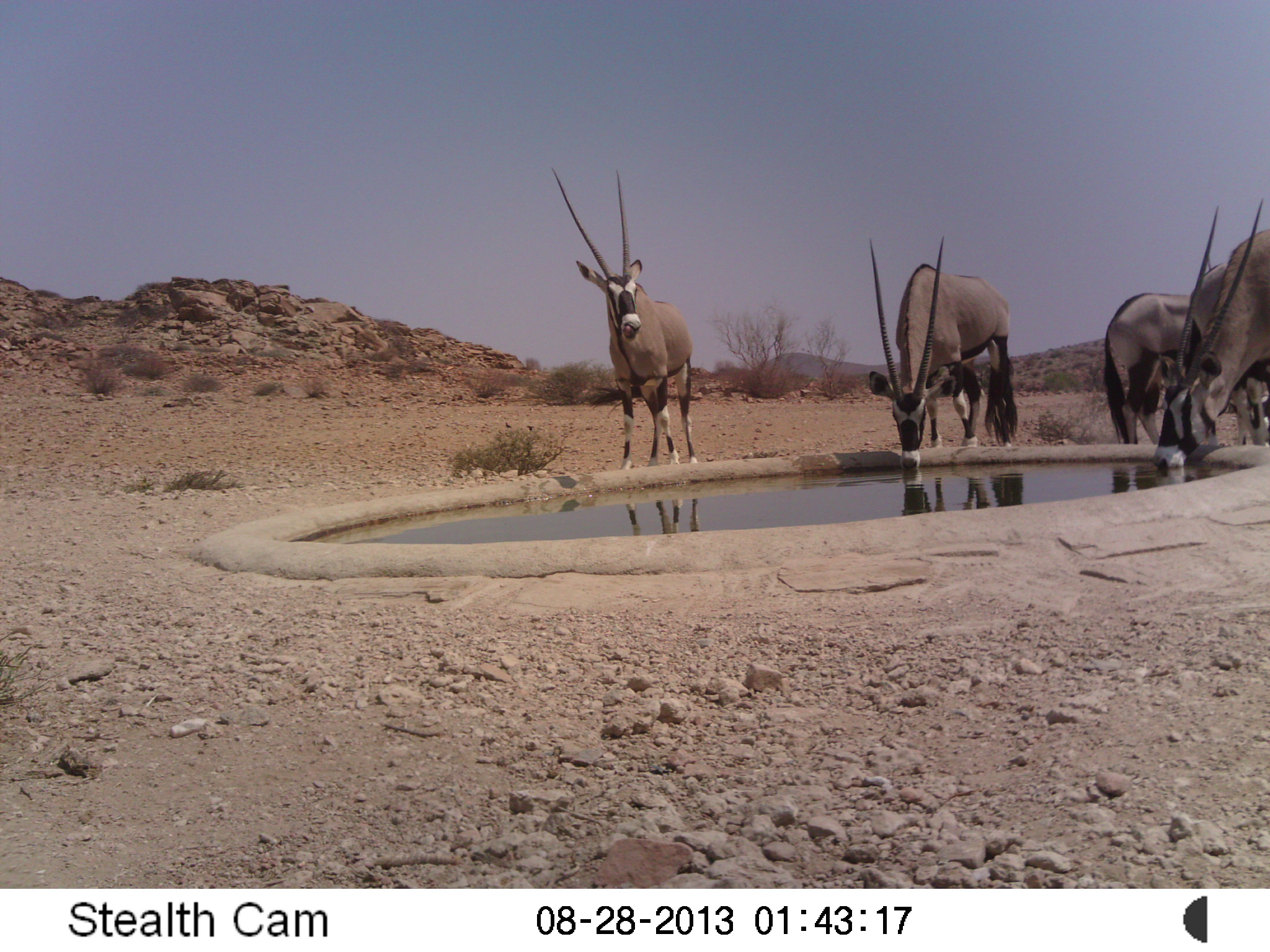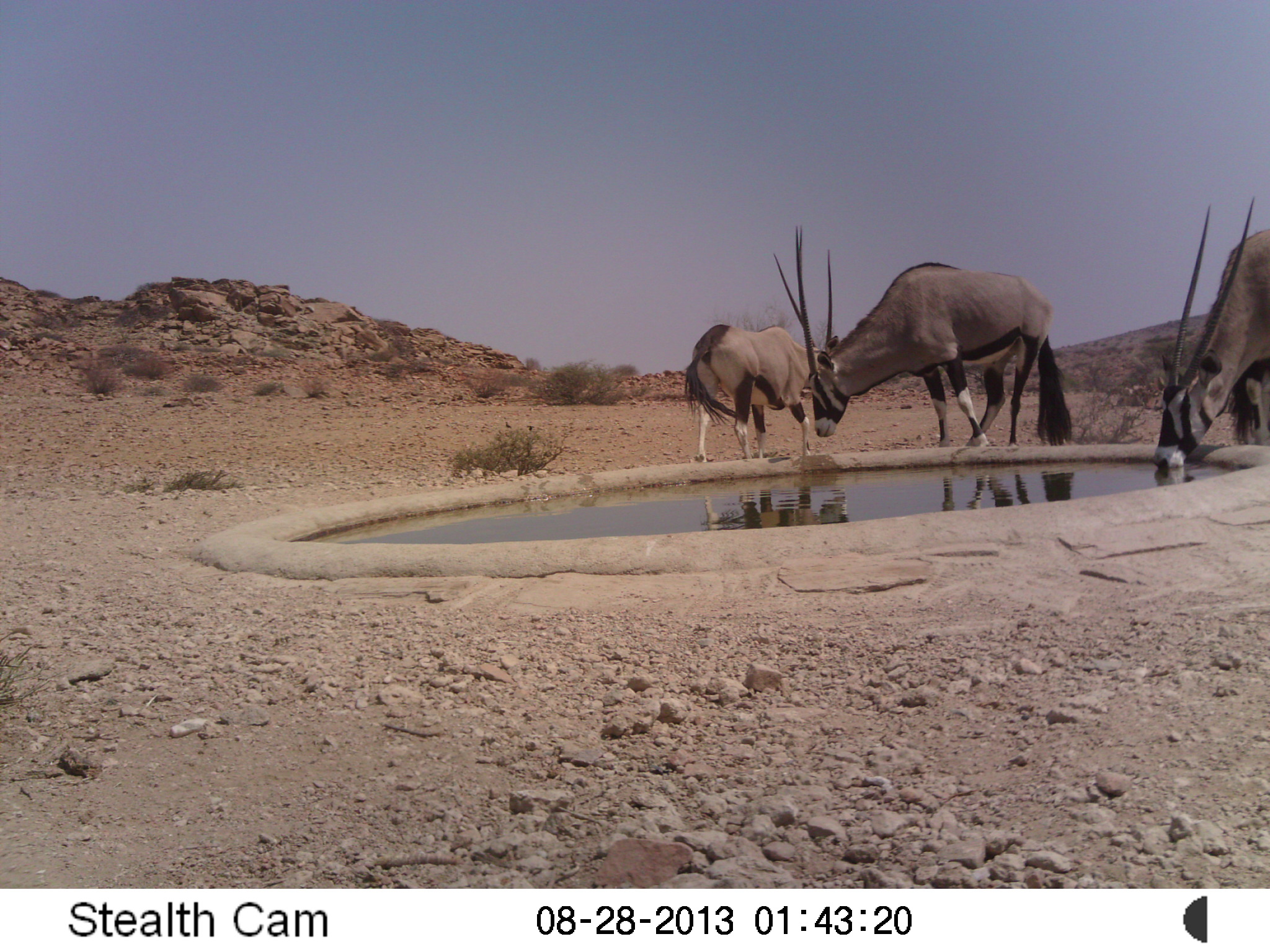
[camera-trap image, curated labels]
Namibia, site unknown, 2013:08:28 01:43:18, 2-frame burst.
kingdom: Animalia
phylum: Chordata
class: Mammalia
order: Artiodactyla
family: Bovidae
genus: Oryx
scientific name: Oryx gazella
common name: gemsbok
Oryx gazella (gemsbok).